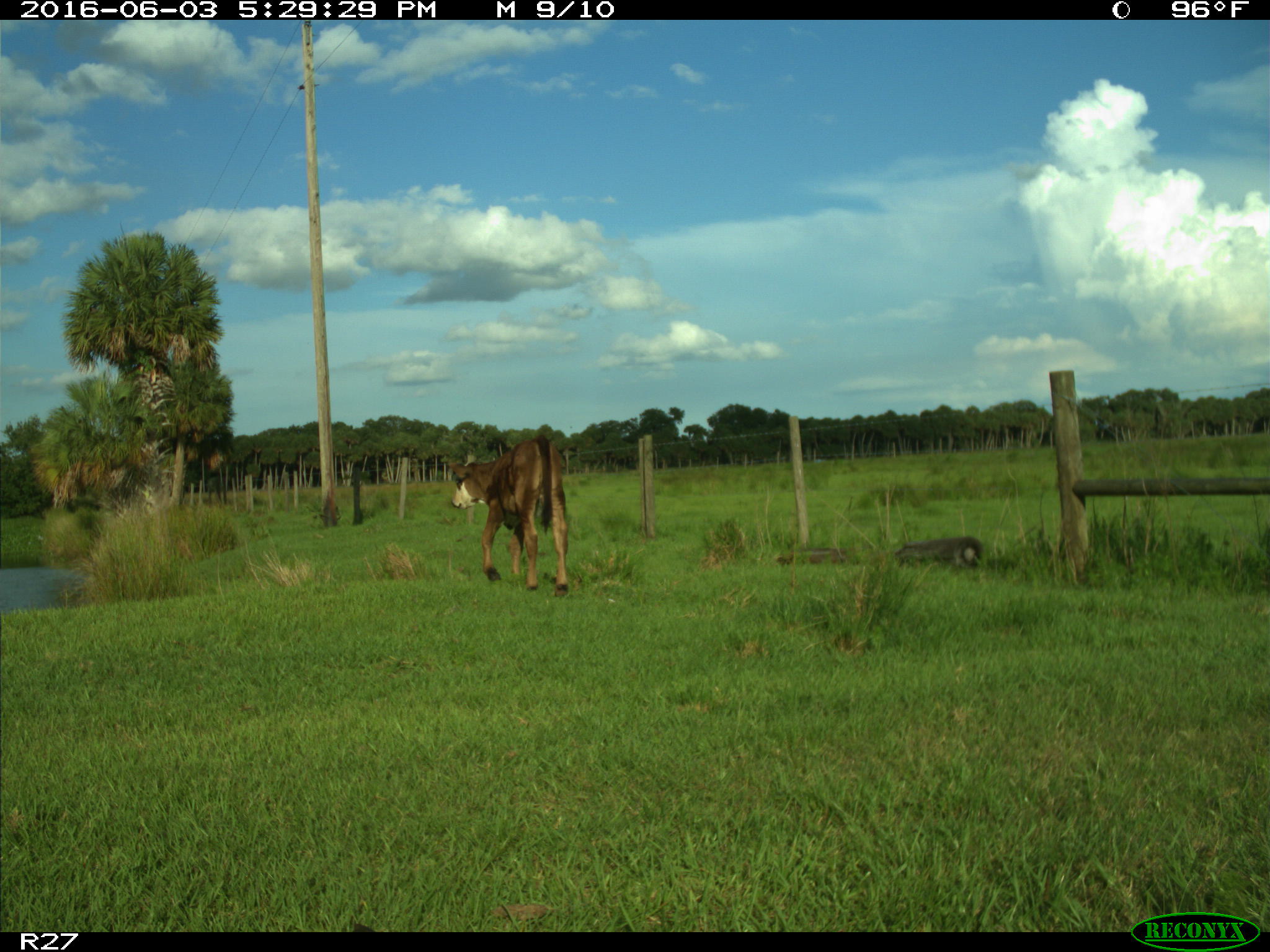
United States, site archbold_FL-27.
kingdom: Animalia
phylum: Chordata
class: Mammalia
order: Artiodactyla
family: Bovidae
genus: Bos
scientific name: Bos taurus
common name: domestic cow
Bos taurus (domestic cow).